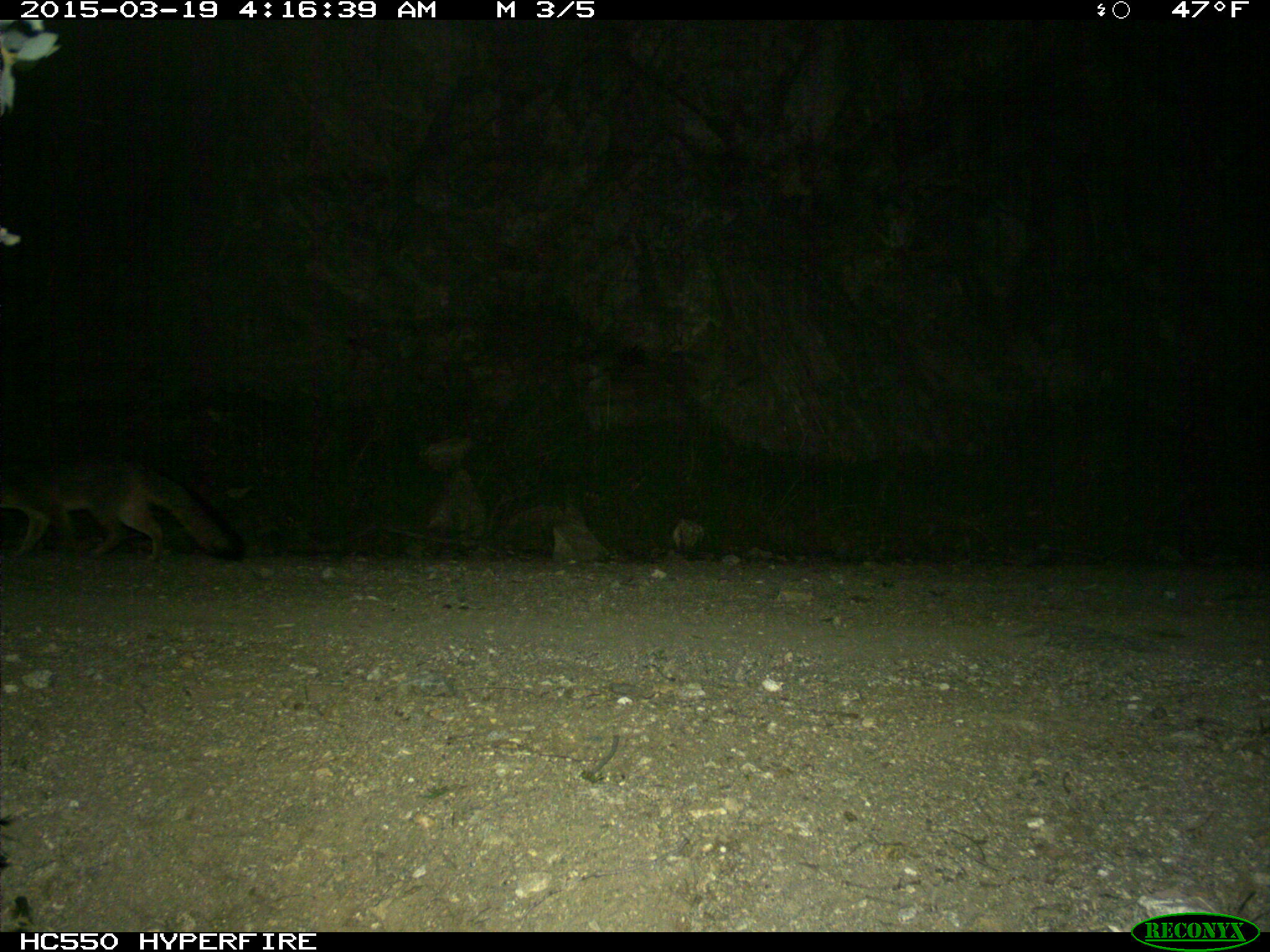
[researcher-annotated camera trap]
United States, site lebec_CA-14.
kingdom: Animalia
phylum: Chordata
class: Mammalia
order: Carnivora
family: Canidae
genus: Urocyon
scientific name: Urocyon cinereoargenteus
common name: gray fox